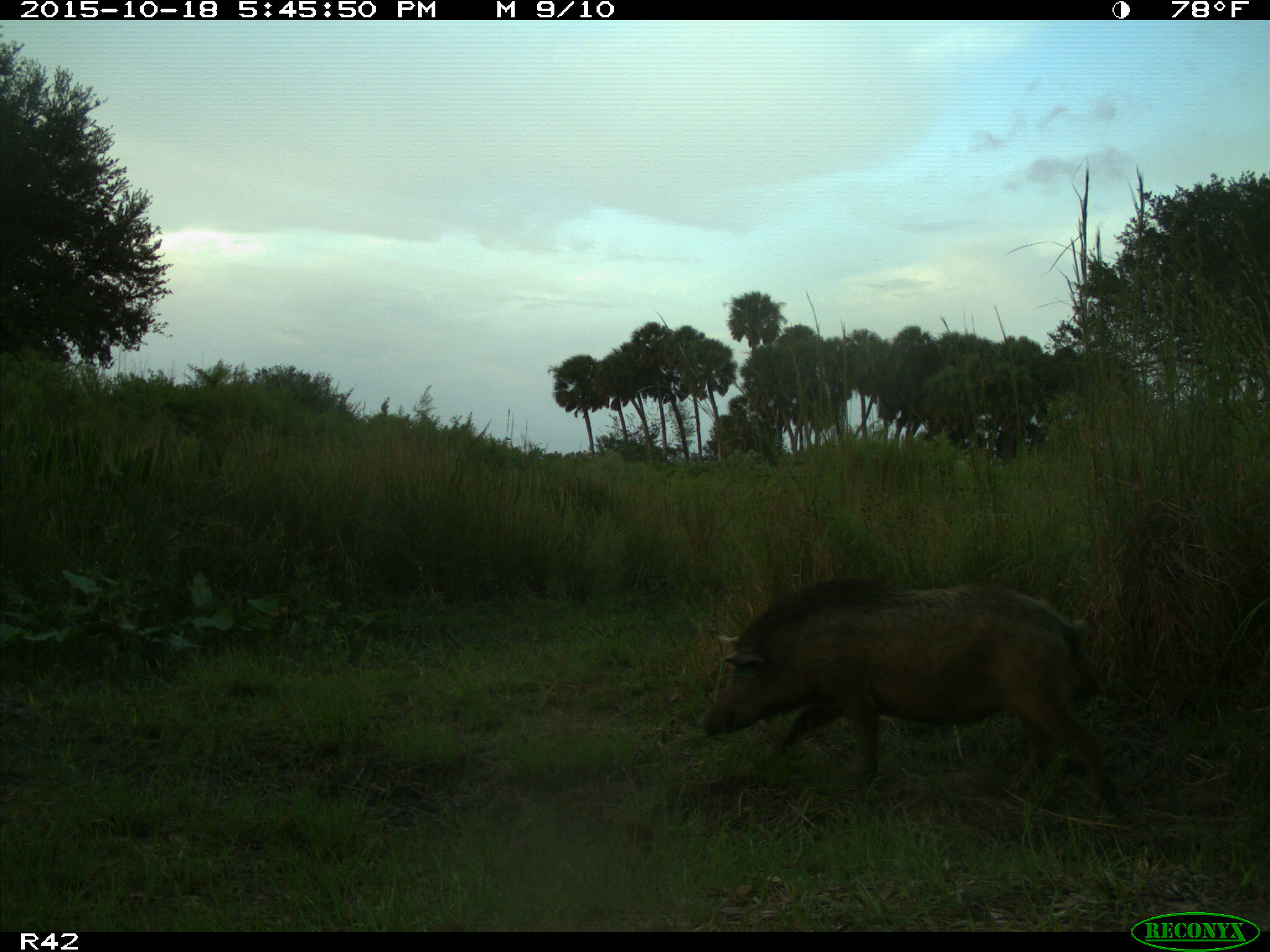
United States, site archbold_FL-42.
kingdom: Animalia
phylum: Chordata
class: Mammalia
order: Artiodactyla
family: Suidae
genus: Sus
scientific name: Sus scrofa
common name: wild boar